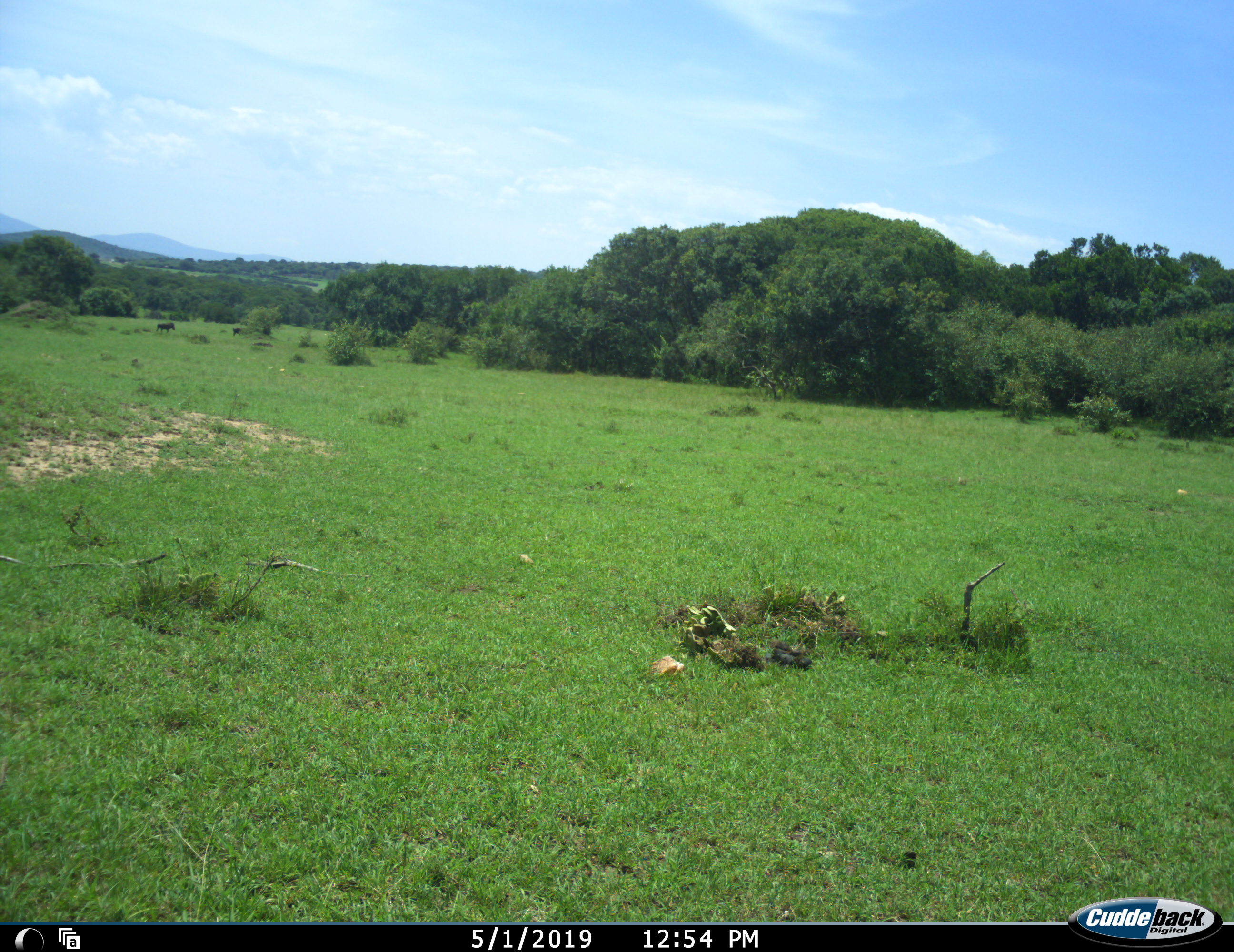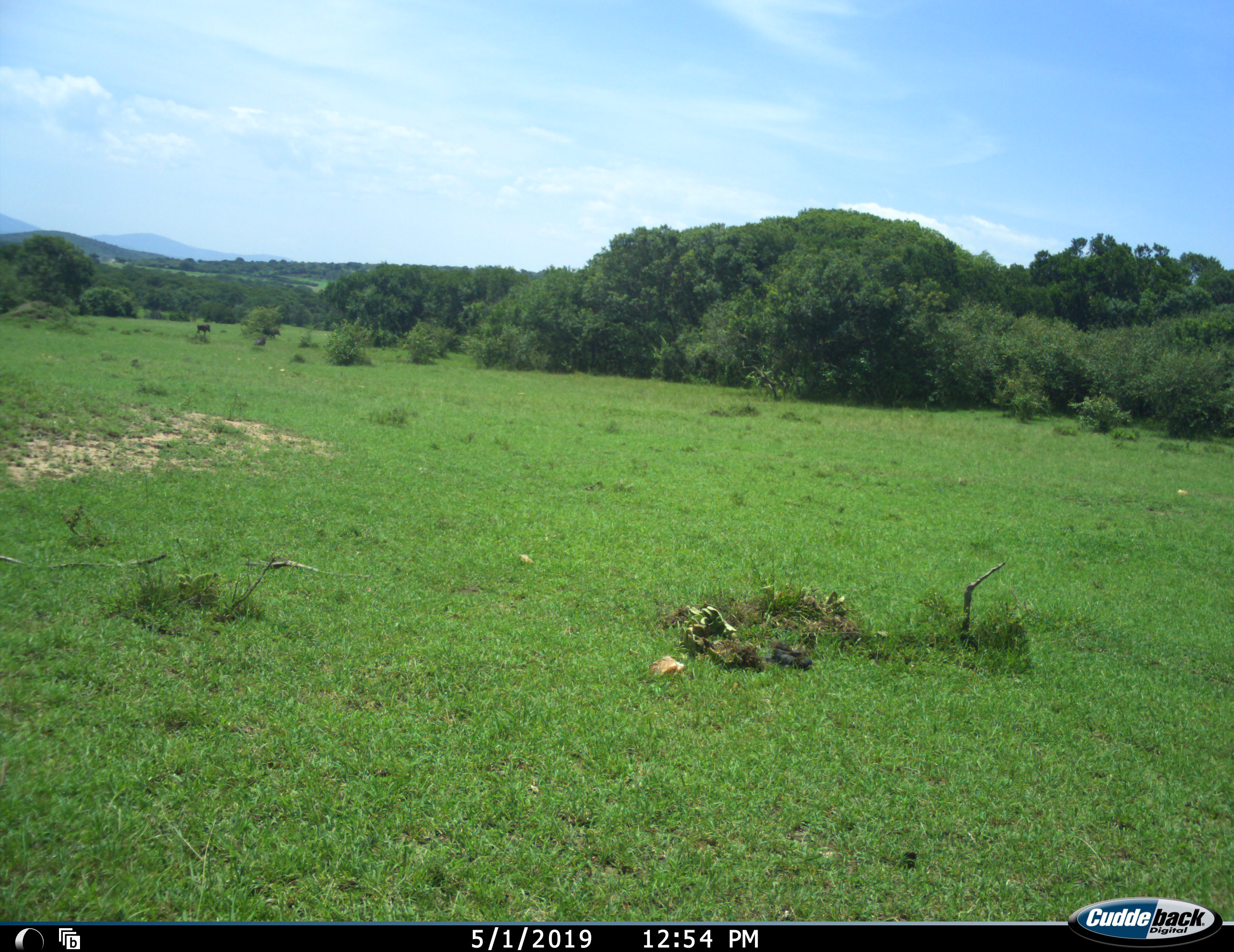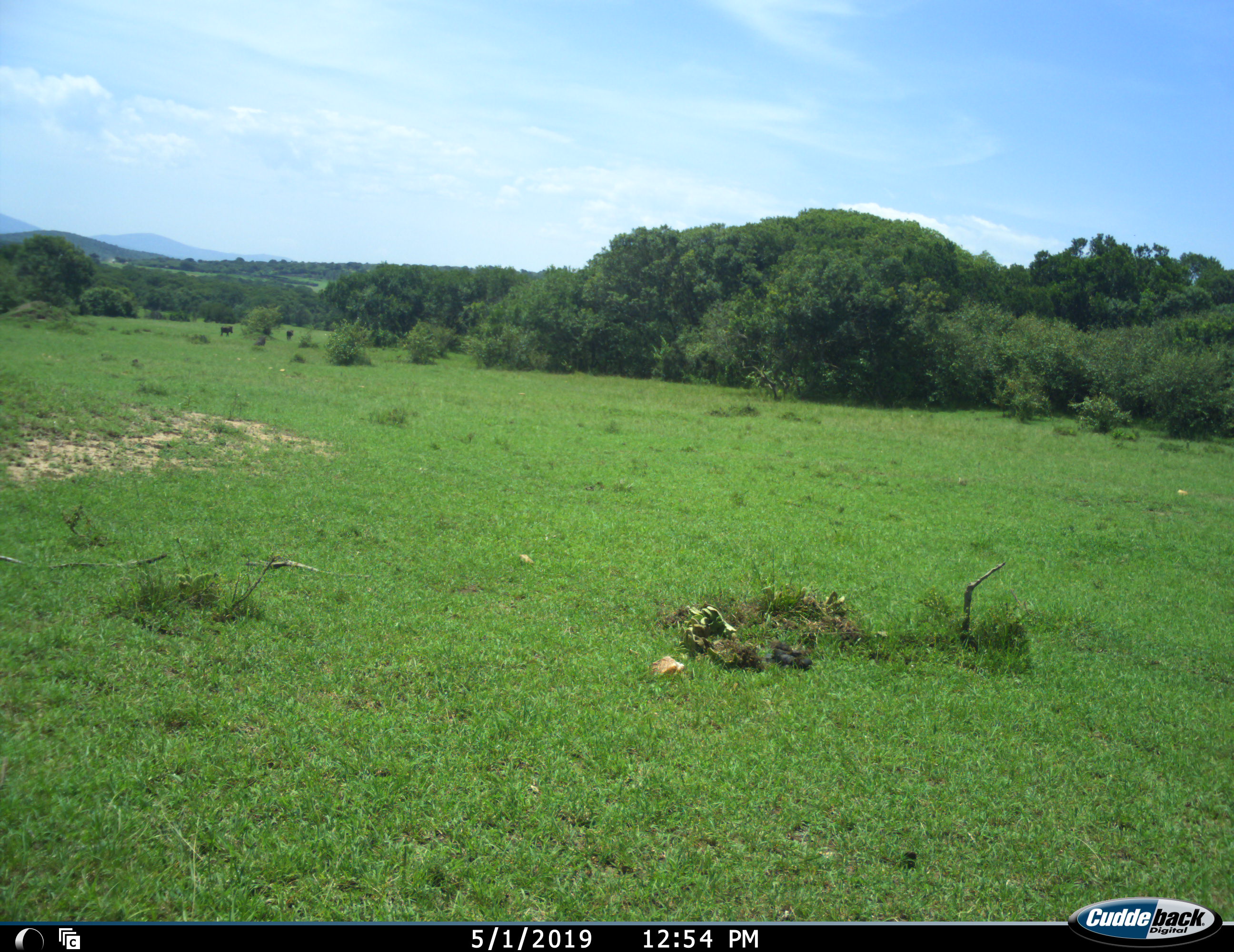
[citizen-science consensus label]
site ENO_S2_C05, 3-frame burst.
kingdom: Animalia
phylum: Chordata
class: Mammalia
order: Artiodactyla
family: Suidae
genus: Phacochoerus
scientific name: Phacochoerus africanus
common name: warthog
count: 4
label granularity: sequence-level